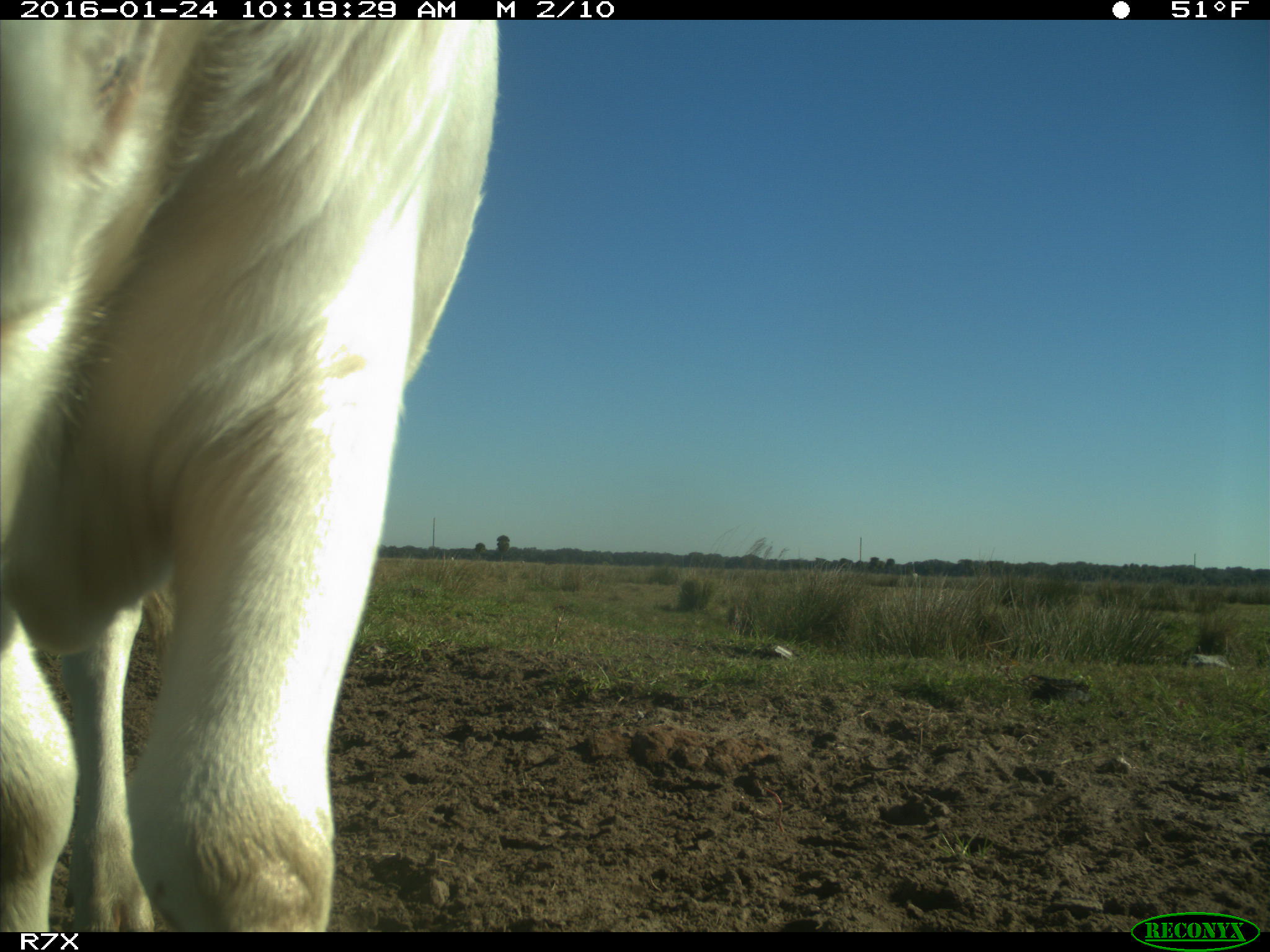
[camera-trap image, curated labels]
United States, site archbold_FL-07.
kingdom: Animalia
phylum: Chordata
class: Mammalia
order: Artiodactyla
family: Bovidae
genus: Bos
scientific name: Bos taurus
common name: domestic cow